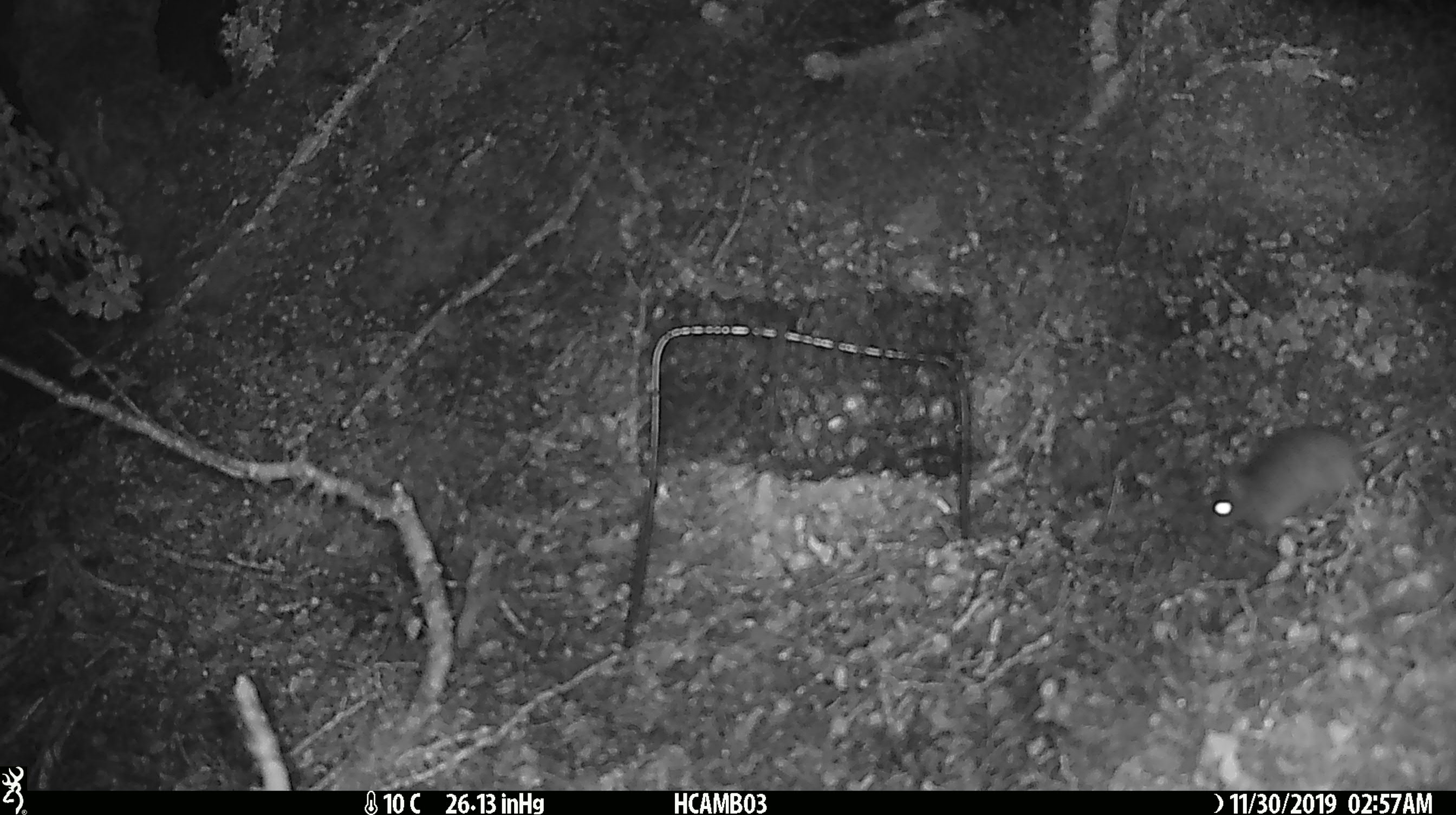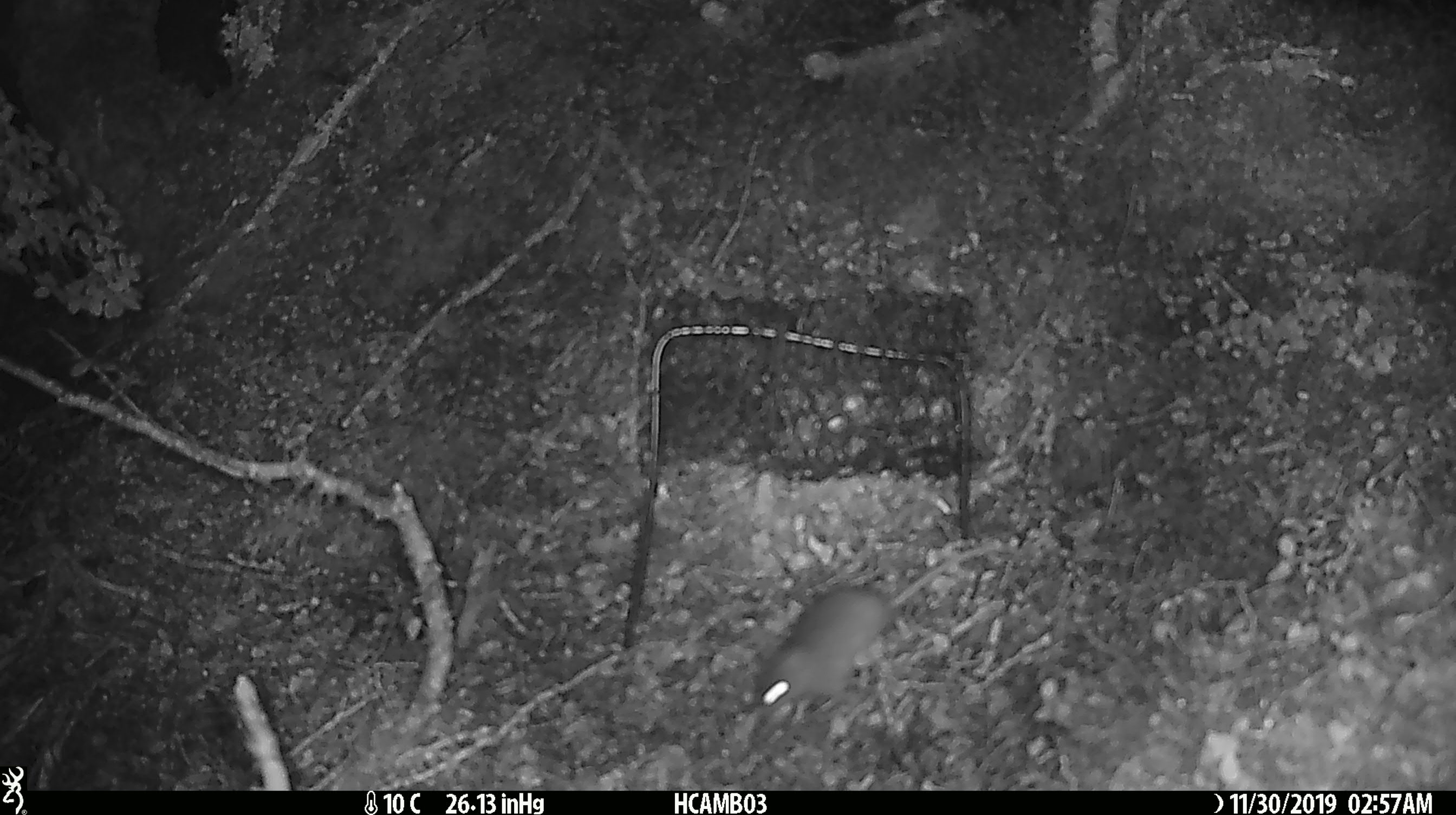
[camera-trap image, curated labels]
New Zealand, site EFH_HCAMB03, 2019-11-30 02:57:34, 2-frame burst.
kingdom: Animalia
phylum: Chordata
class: Mammalia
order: Rodentia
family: Muridae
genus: Mus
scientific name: Mus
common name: mouse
Mouse (Mus).